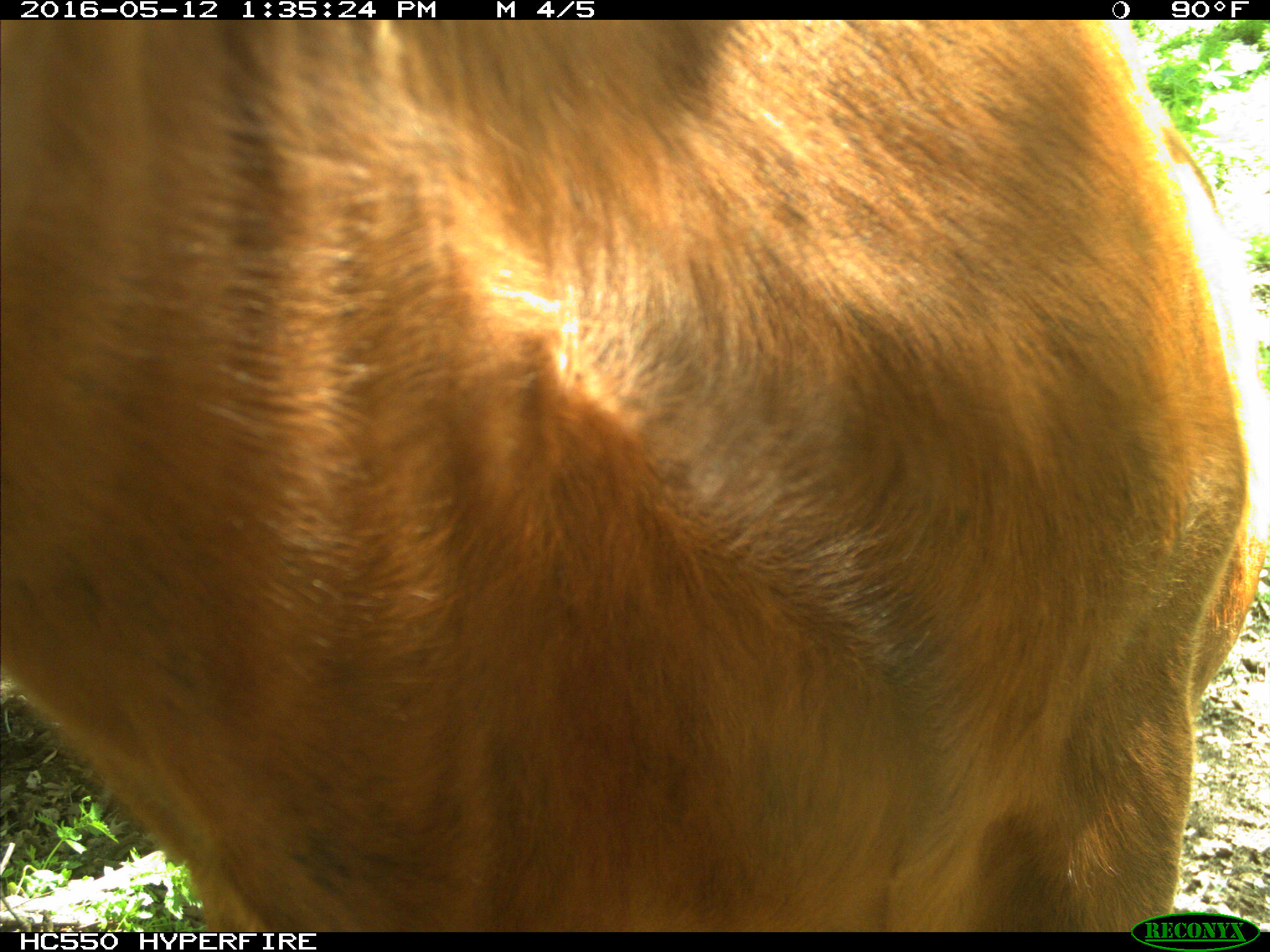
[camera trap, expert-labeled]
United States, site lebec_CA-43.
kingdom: Animalia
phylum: Chordata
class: Mammalia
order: Artiodactyla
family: Bovidae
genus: Bos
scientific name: Bos taurus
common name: domestic cow